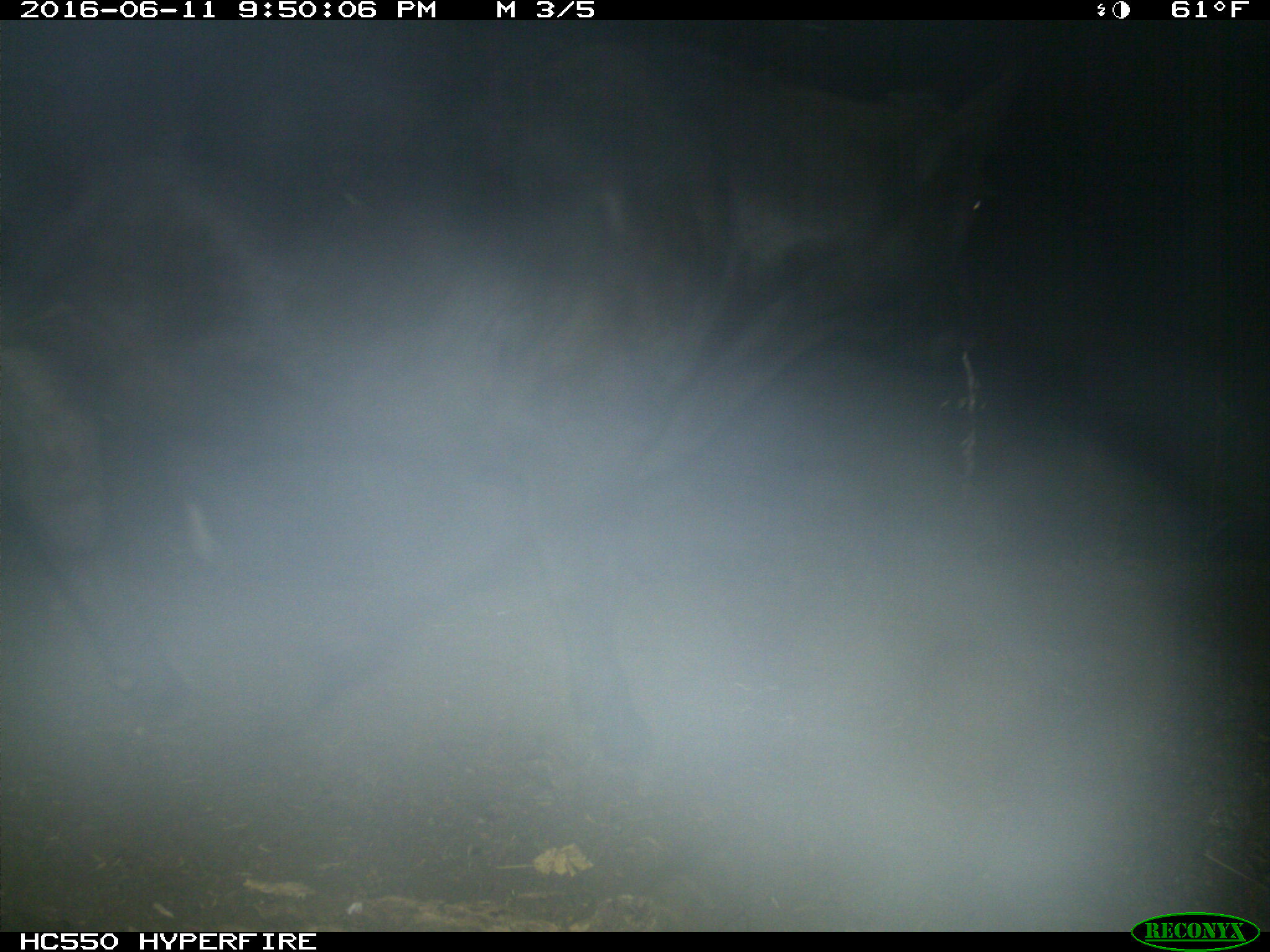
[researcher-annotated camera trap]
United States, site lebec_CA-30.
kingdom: Animalia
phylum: Chordata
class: Mammalia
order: Artiodactyla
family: Bovidae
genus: Bos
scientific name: Bos taurus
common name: domestic cow